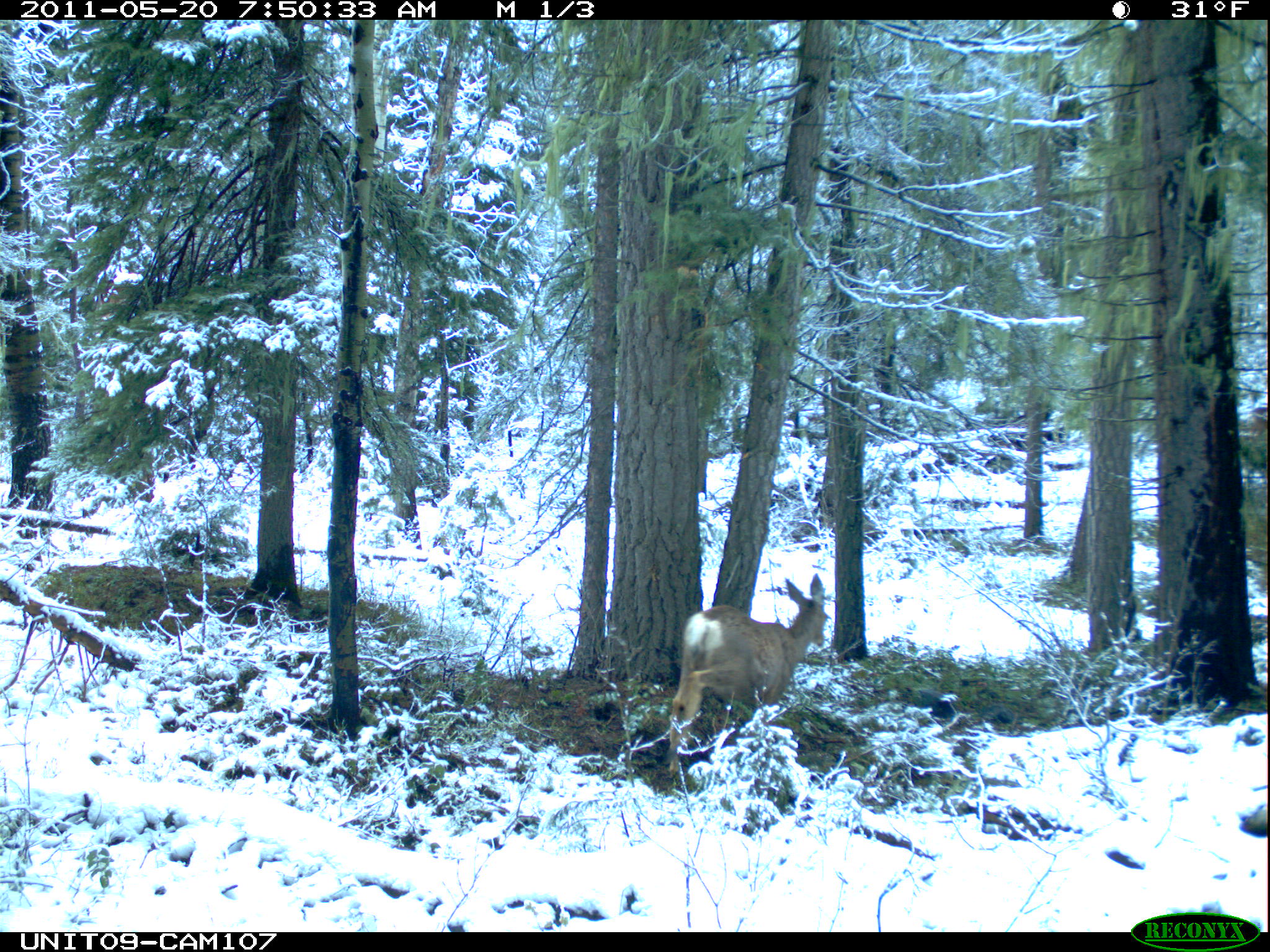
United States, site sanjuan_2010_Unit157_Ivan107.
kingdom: Animalia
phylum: Chordata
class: Mammalia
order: Artiodactyla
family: Cervidae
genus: Odocoileus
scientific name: Odocoileus hemionus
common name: mule deer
Odocoileus hemionus (mule deer).